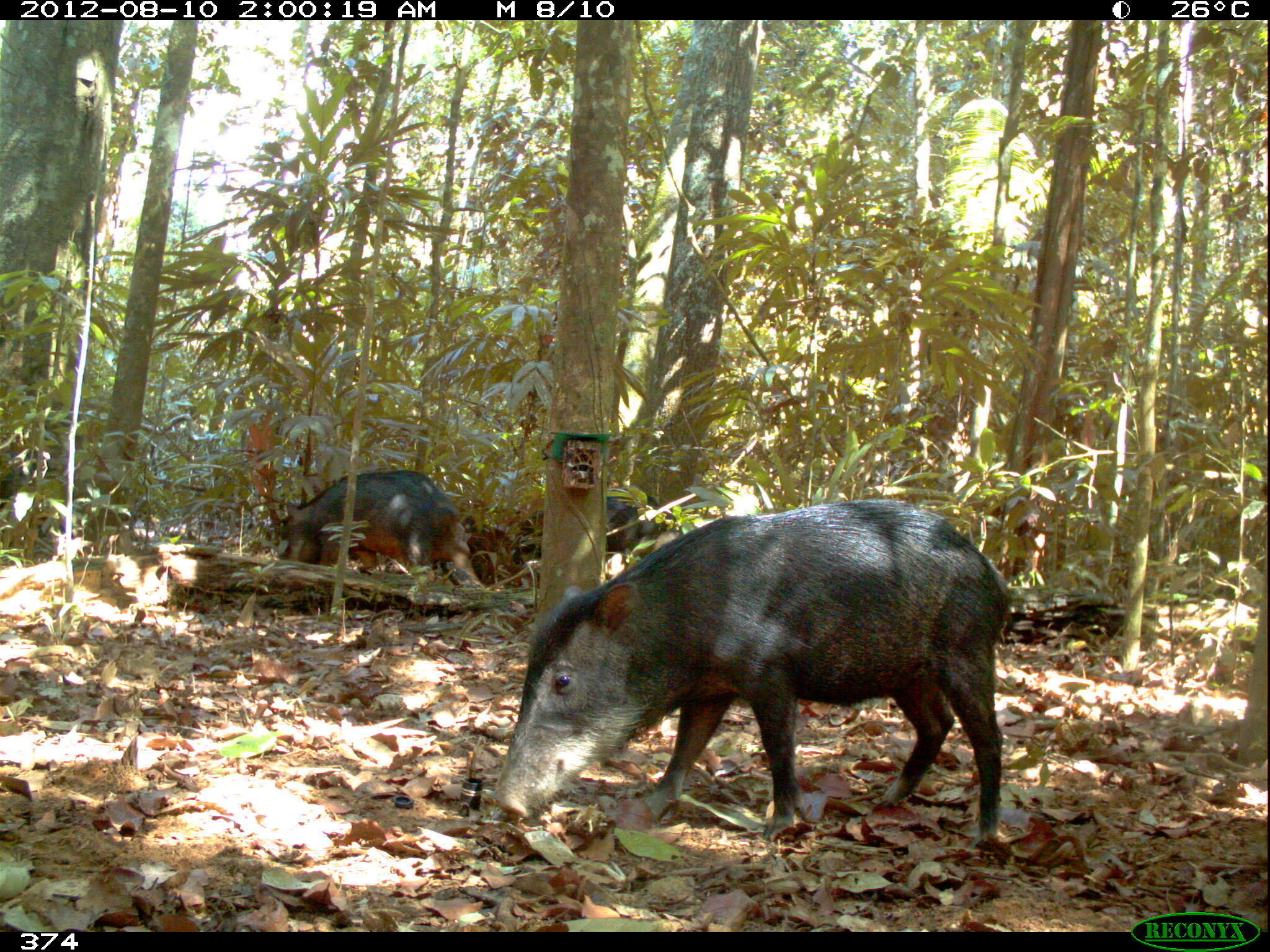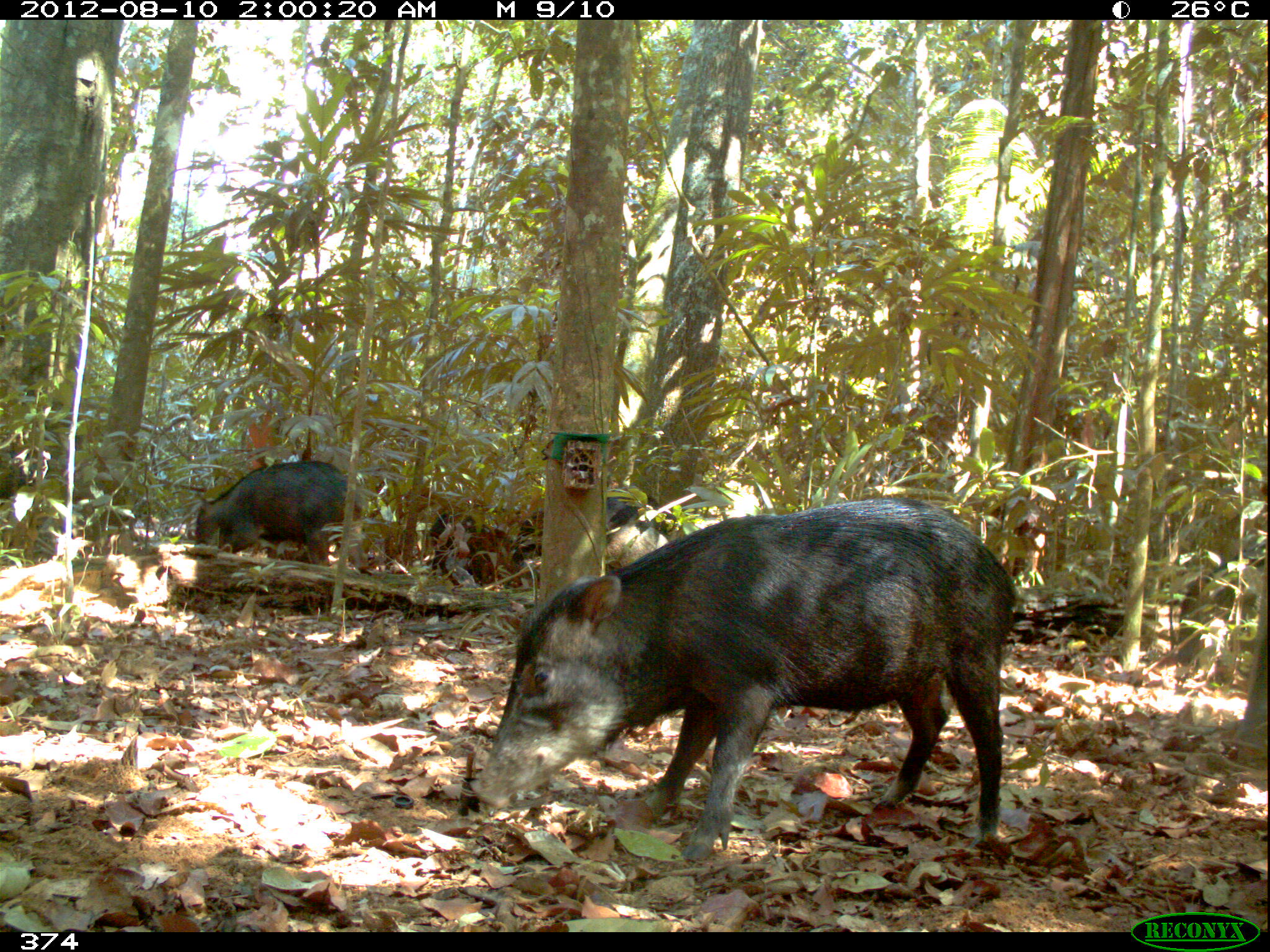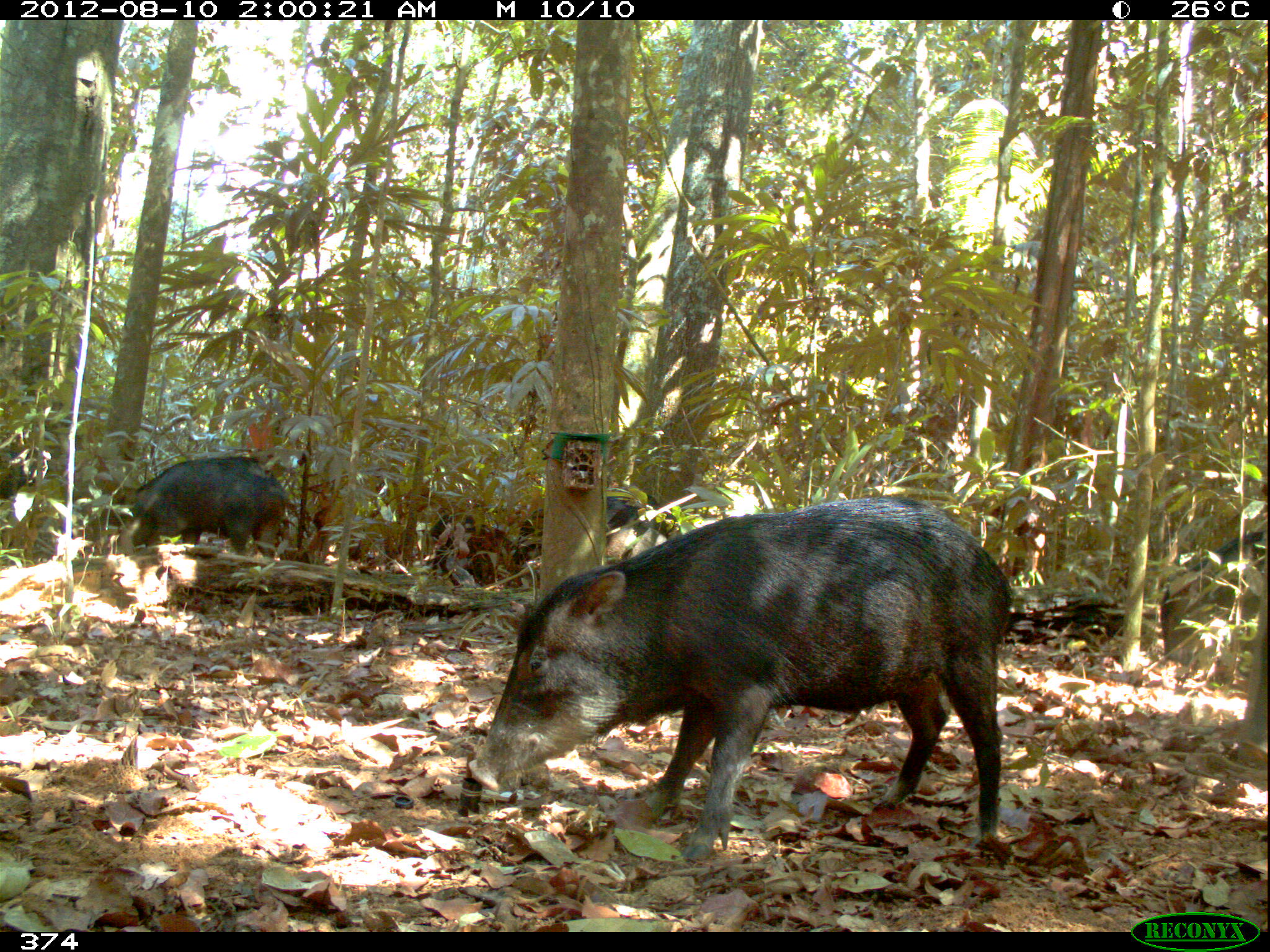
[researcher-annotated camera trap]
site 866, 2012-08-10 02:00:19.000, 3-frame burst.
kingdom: Animalia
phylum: Chordata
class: Mammalia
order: Artiodactyla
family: Tayassuidae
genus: Tayassu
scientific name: Tayassu pecari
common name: white-lipped peccary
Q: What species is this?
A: Tayassu pecari (white-lipped peccary).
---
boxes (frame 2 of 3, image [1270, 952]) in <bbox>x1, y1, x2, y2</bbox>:
tayassu pecari: <bbox>469, 496, 1017, 862</bbox>; <bbox>511, 488, 685, 594</bbox>; <bbox>194, 459, 362, 565</bbox>; <bbox>427, 512, 524, 588</bbox>